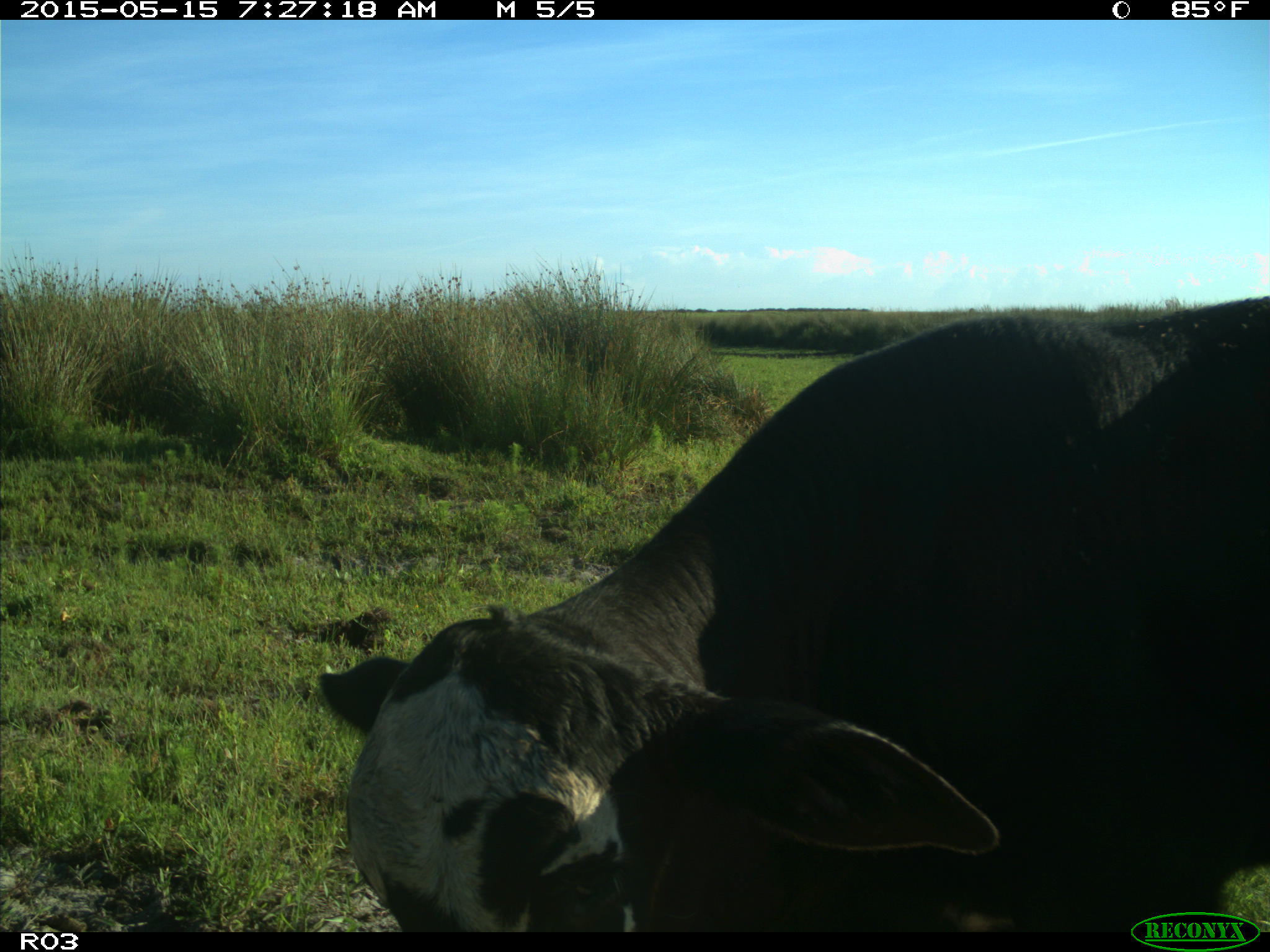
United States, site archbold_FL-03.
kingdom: Animalia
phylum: Chordata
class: Mammalia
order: Artiodactyla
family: Bovidae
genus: Bos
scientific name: Bos taurus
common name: domestic cow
Bos taurus (domestic cow).